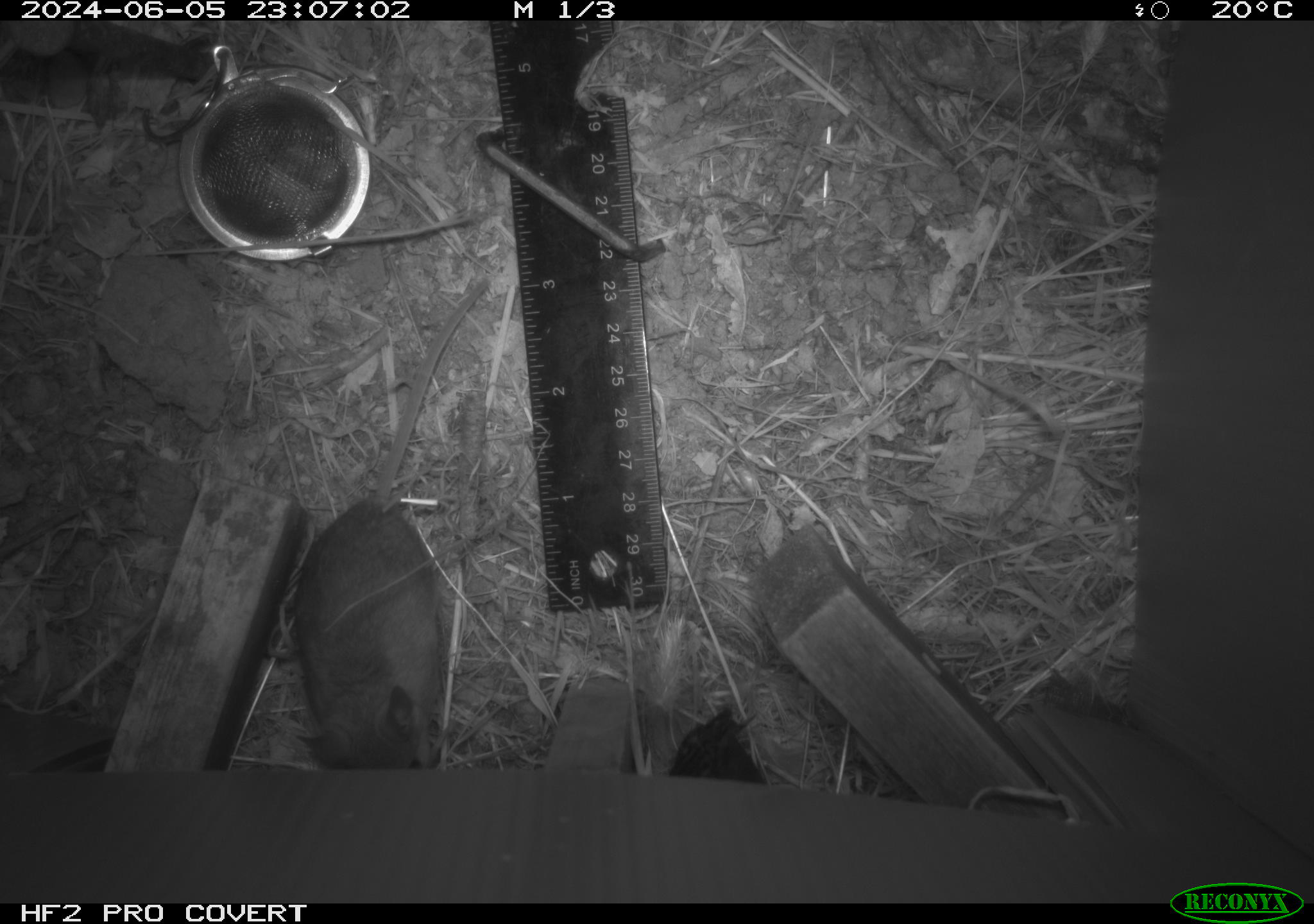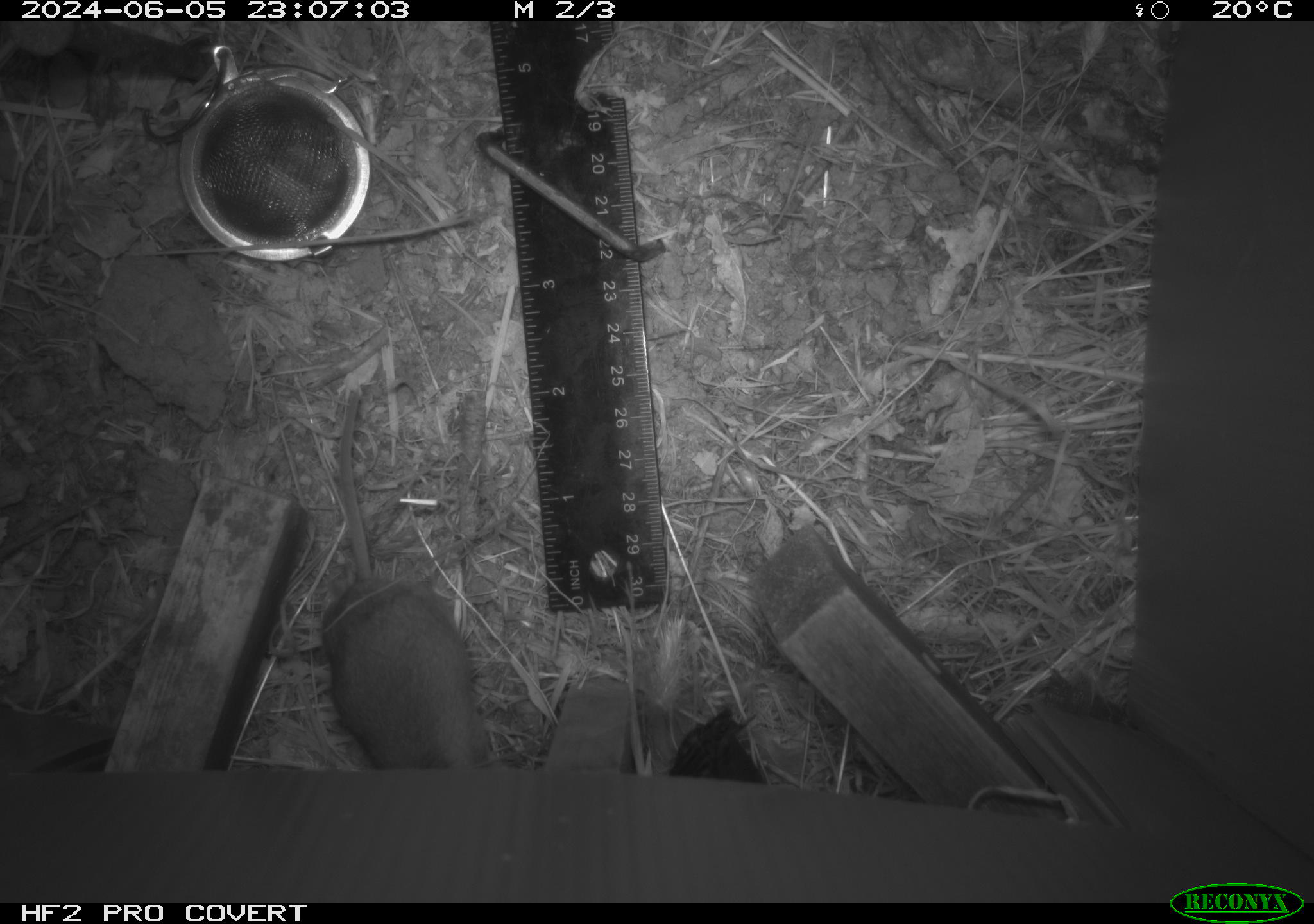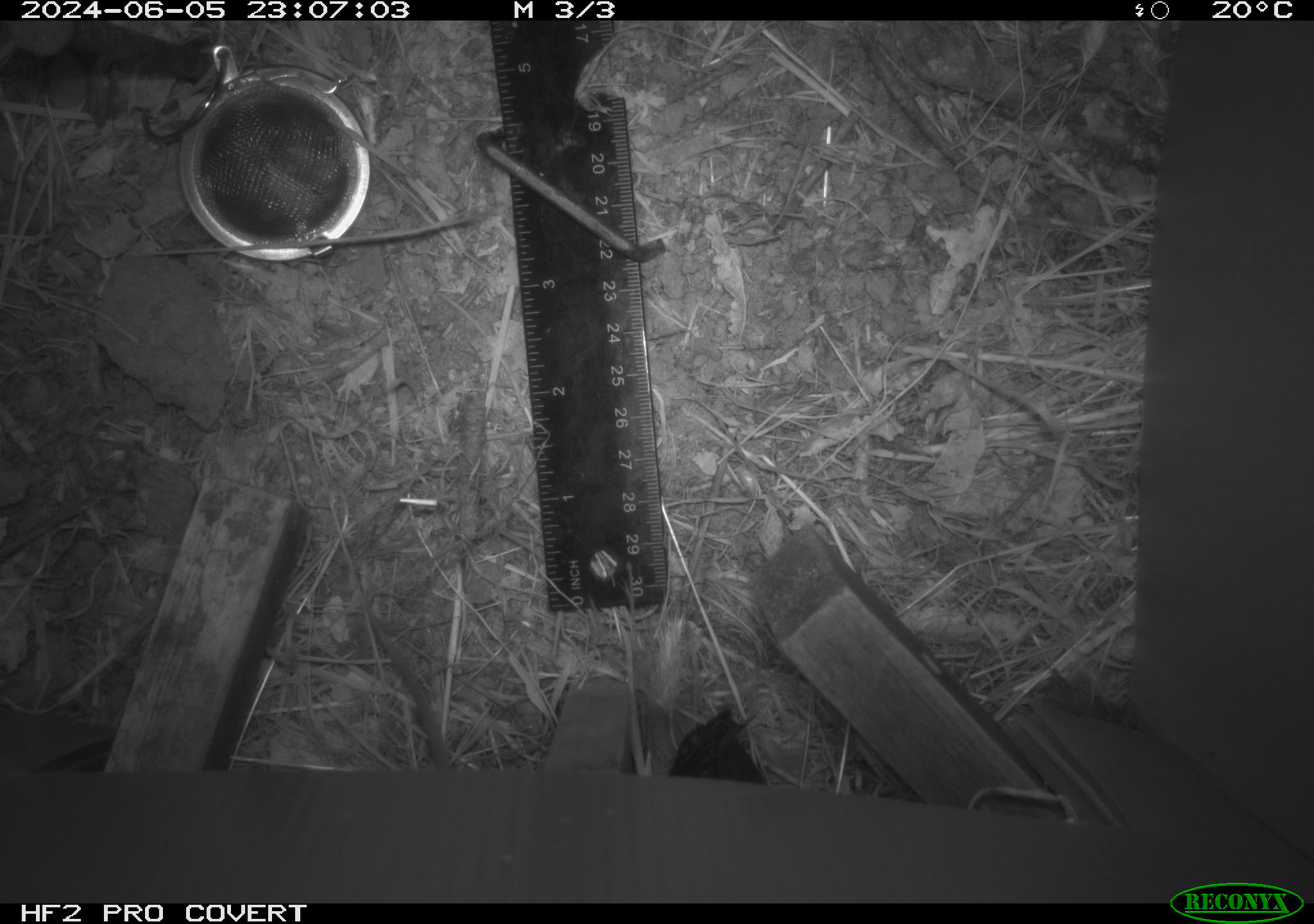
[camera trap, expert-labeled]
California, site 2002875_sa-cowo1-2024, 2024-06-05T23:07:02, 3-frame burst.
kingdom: Animalia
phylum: Chordata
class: Mammalia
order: Rodentia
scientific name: Rodentia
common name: mouse species